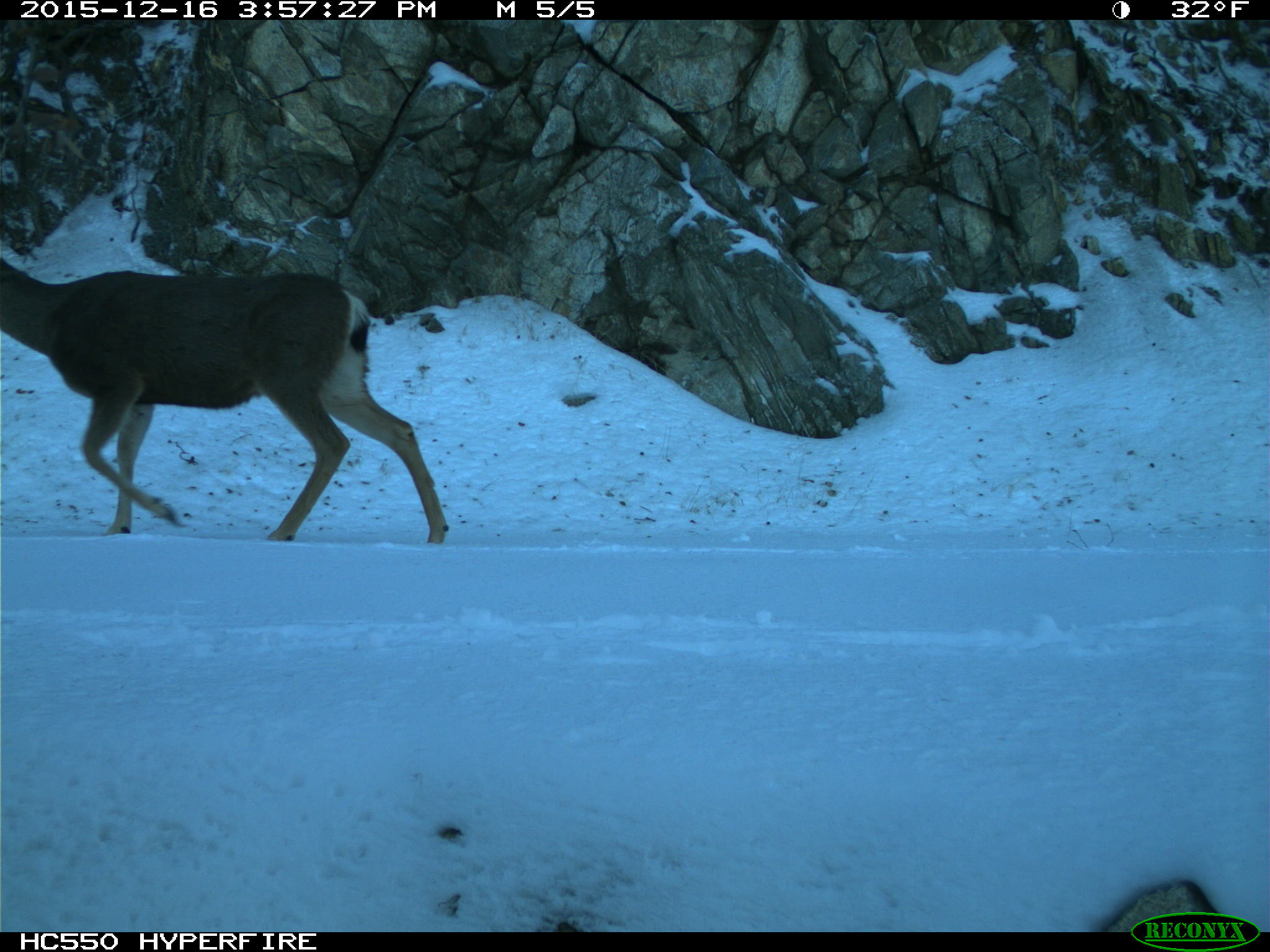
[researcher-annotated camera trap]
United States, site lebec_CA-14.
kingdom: Animalia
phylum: Chordata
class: Mammalia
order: Artiodactyla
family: Cervidae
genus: Odocoileus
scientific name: Odocoileus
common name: deer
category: unidentified deer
Unidentified deer (deer) (Odocoileus).